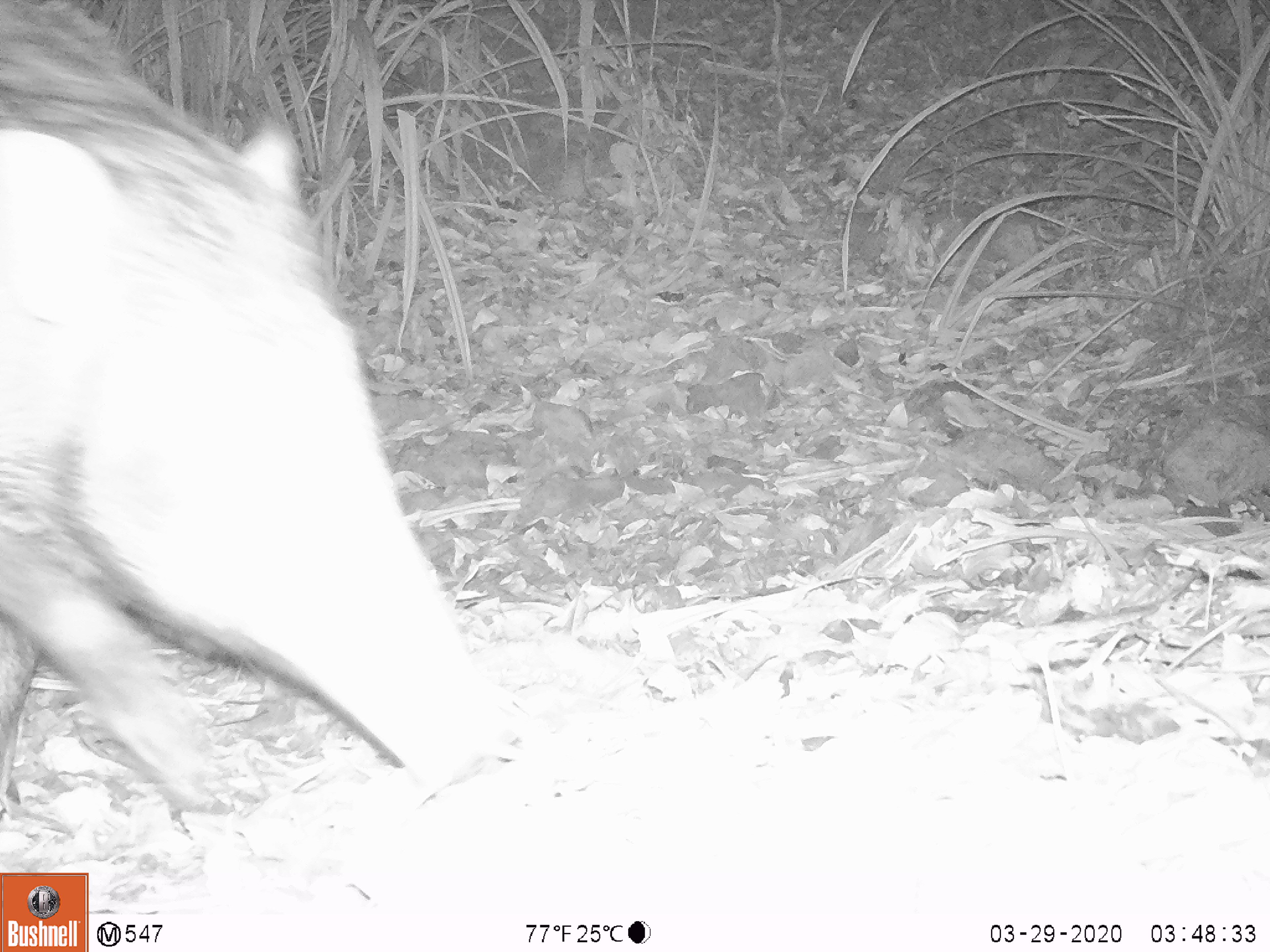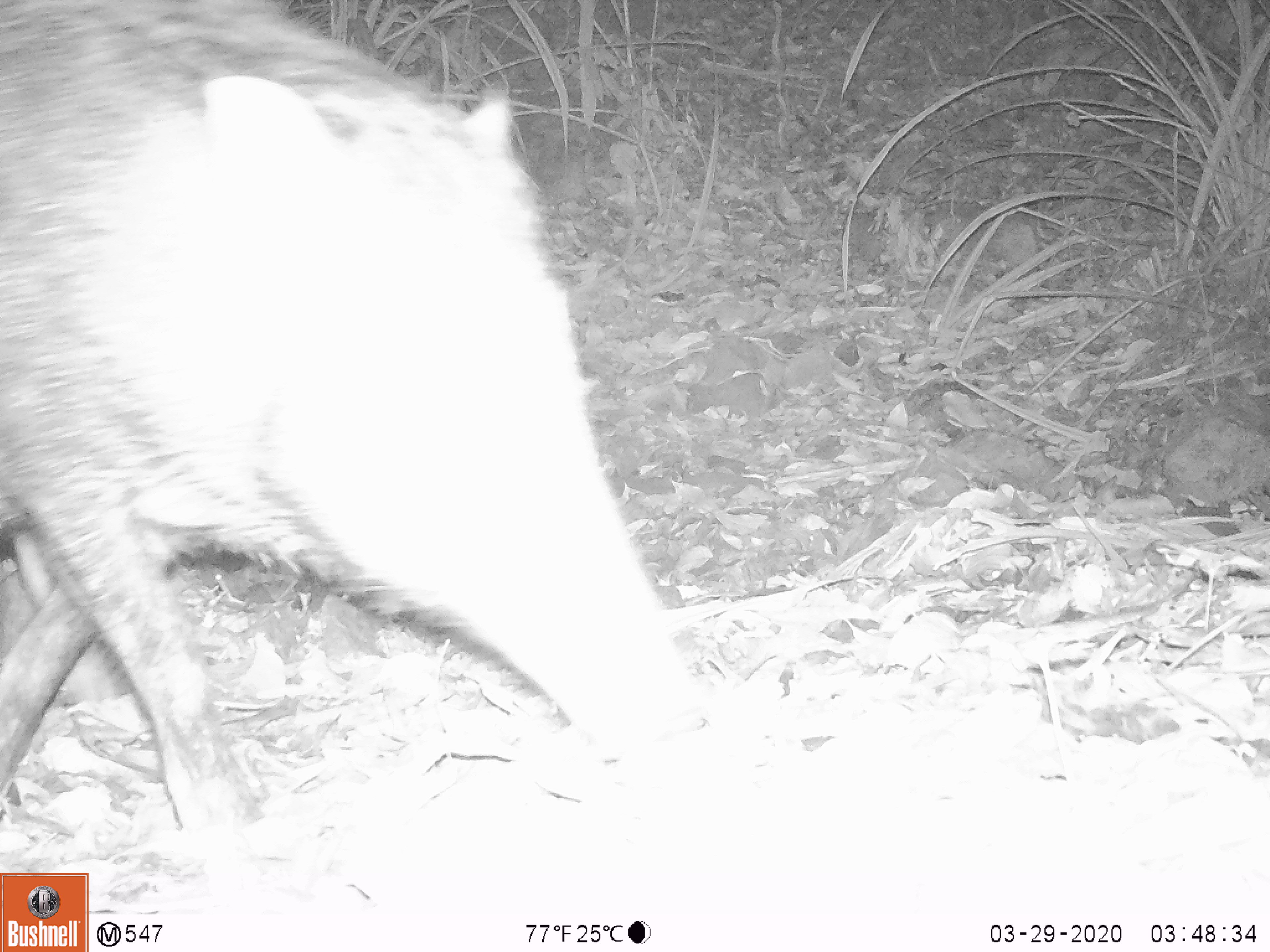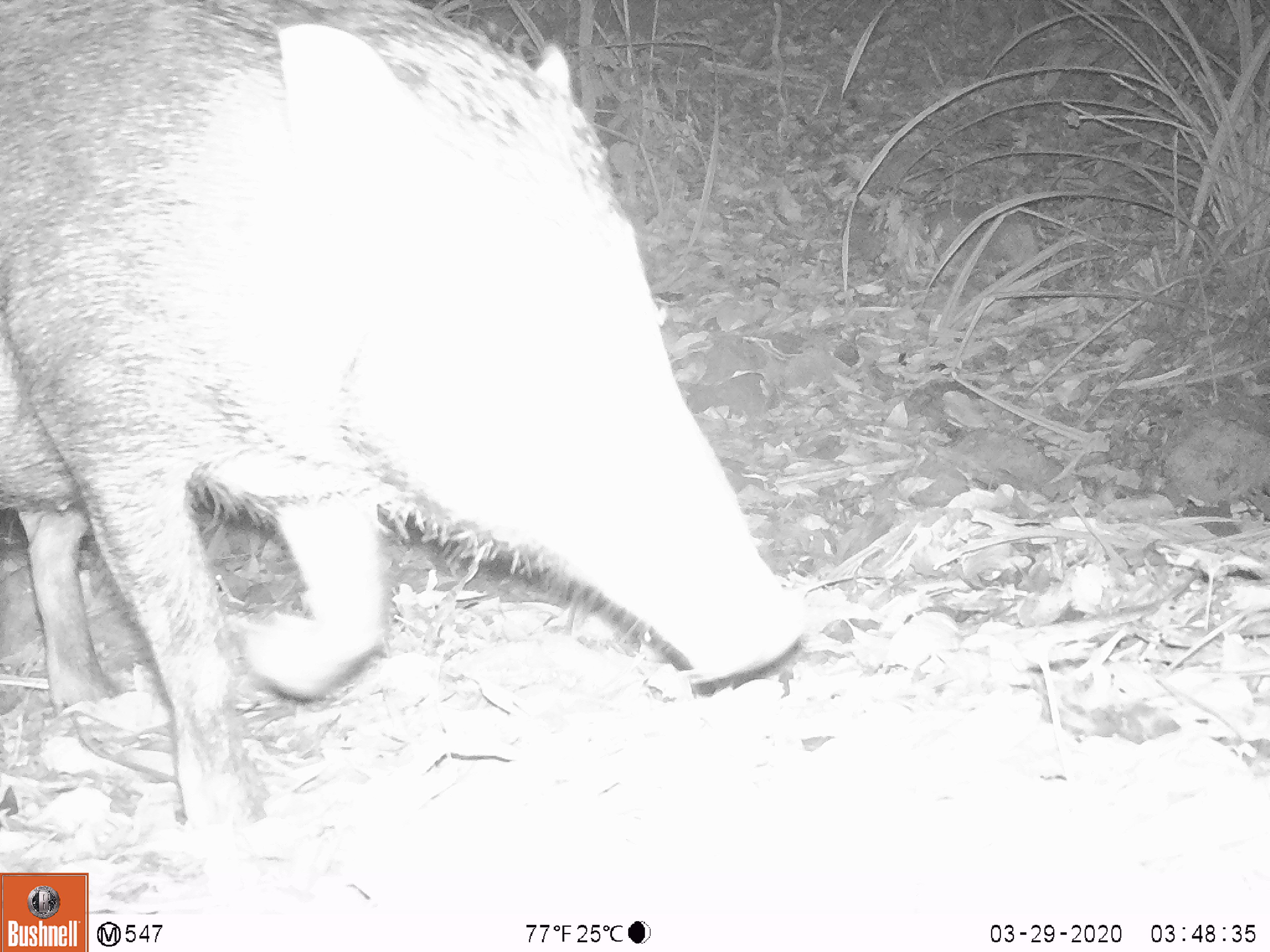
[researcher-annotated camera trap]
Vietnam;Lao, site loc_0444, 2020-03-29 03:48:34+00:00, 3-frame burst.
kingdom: Animalia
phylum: Chordata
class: Mammalia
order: Artiodactyla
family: Suidae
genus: Sus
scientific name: Sus scrofa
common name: eurasian wild pig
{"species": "eurasian wild pig (Sus scrofa)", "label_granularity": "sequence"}